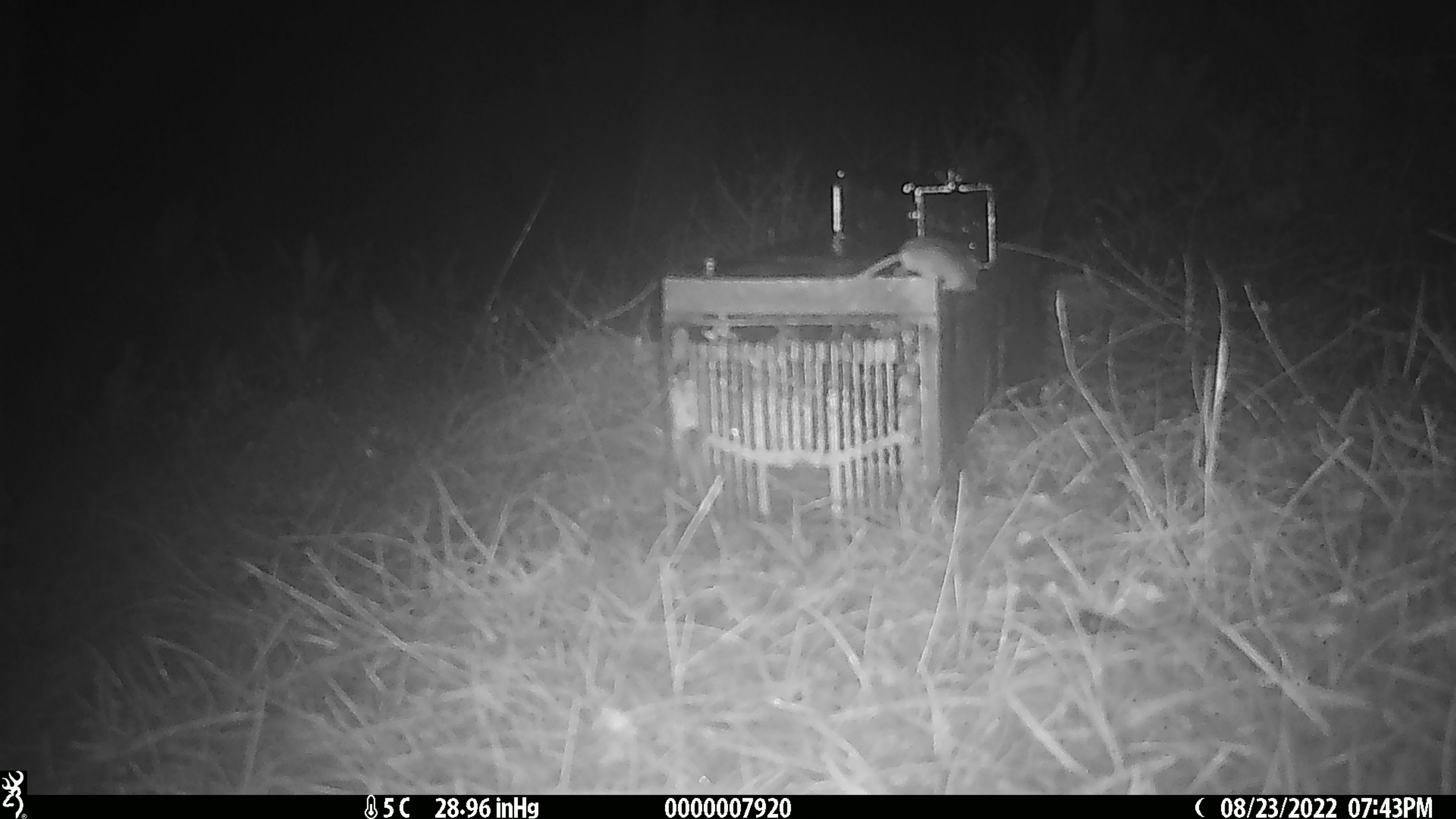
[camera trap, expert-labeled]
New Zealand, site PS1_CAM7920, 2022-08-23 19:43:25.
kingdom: Animalia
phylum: Chordata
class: Mammalia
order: Rodentia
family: Muridae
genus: Mus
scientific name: Mus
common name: mouse